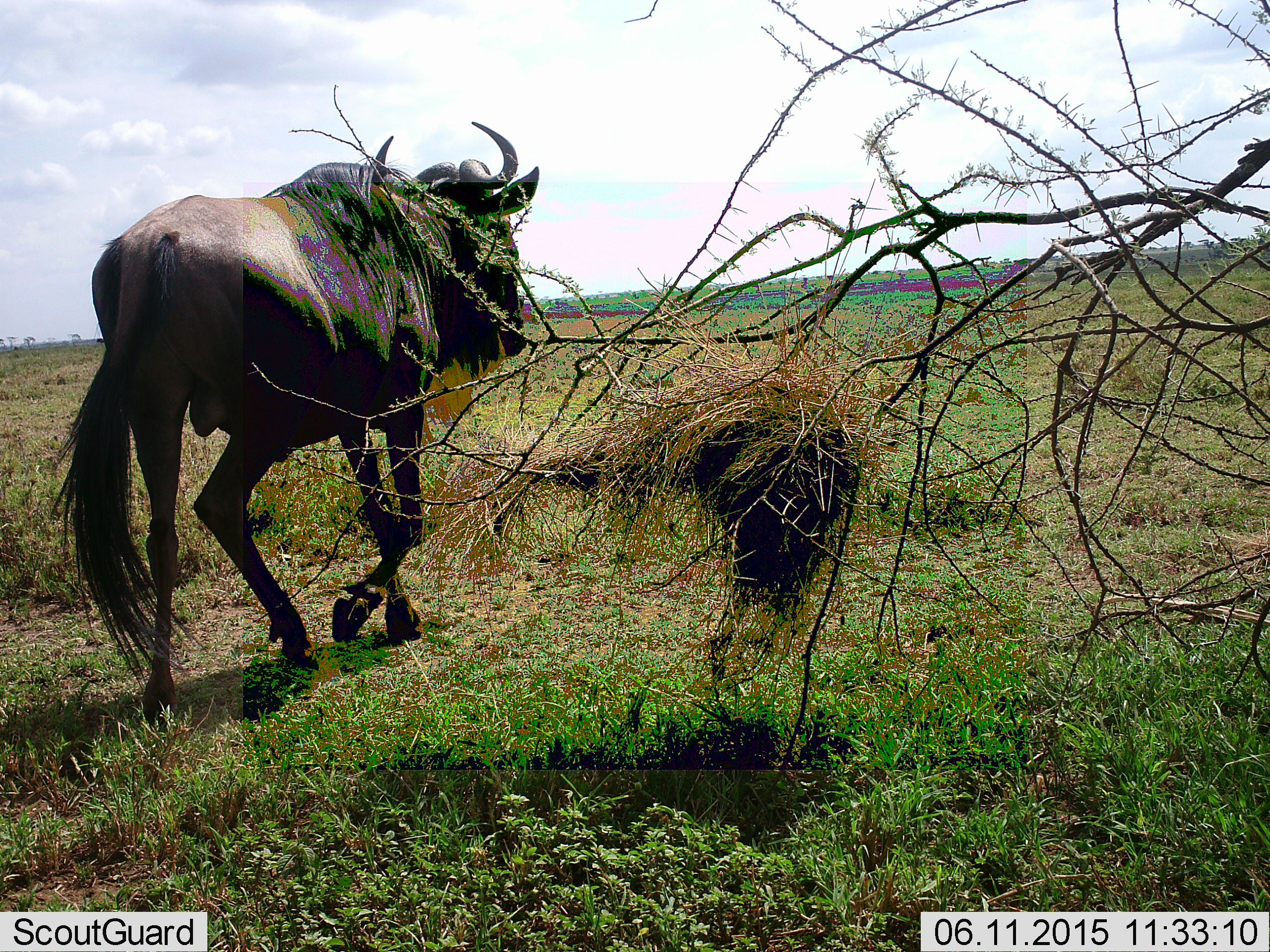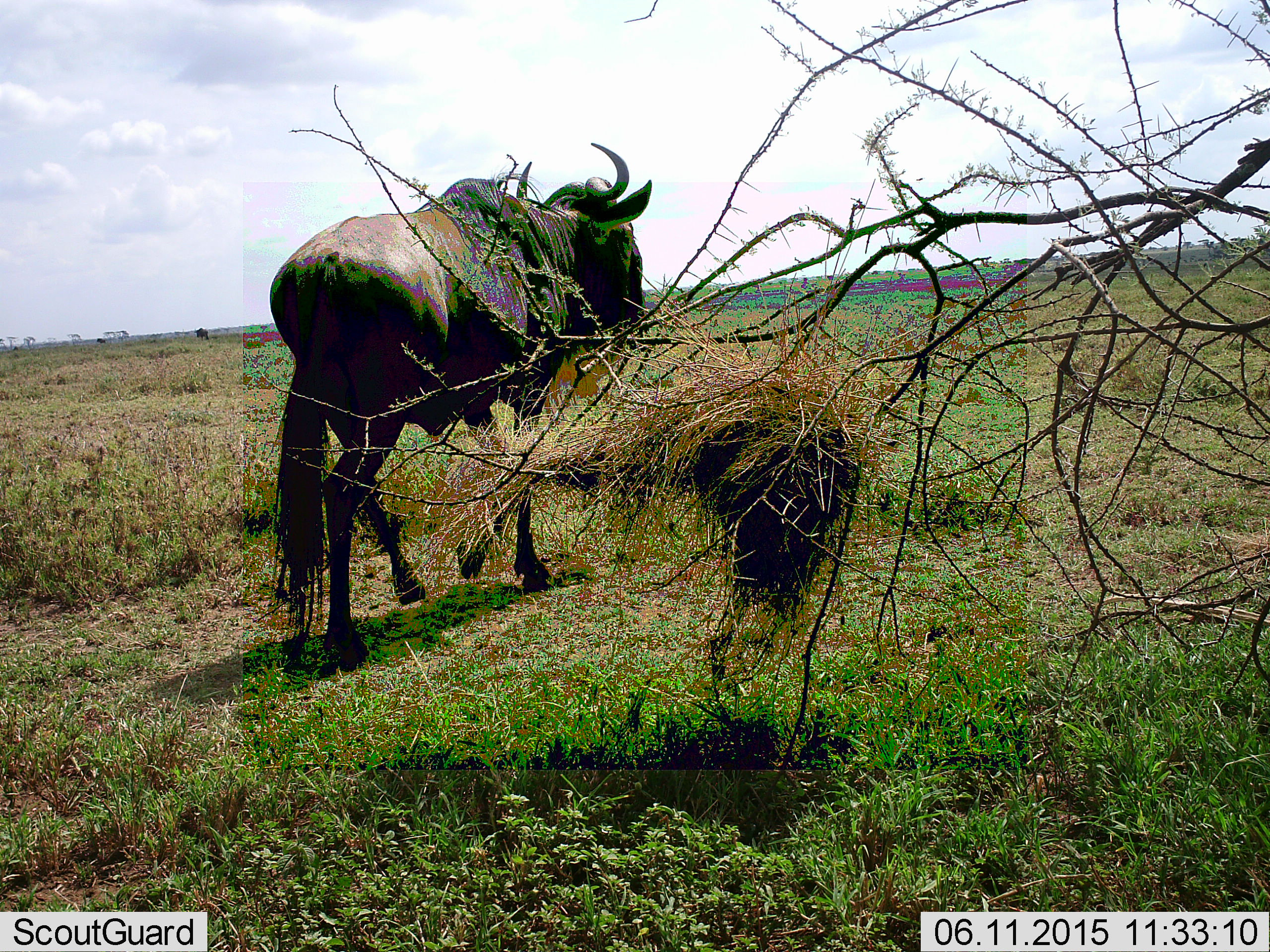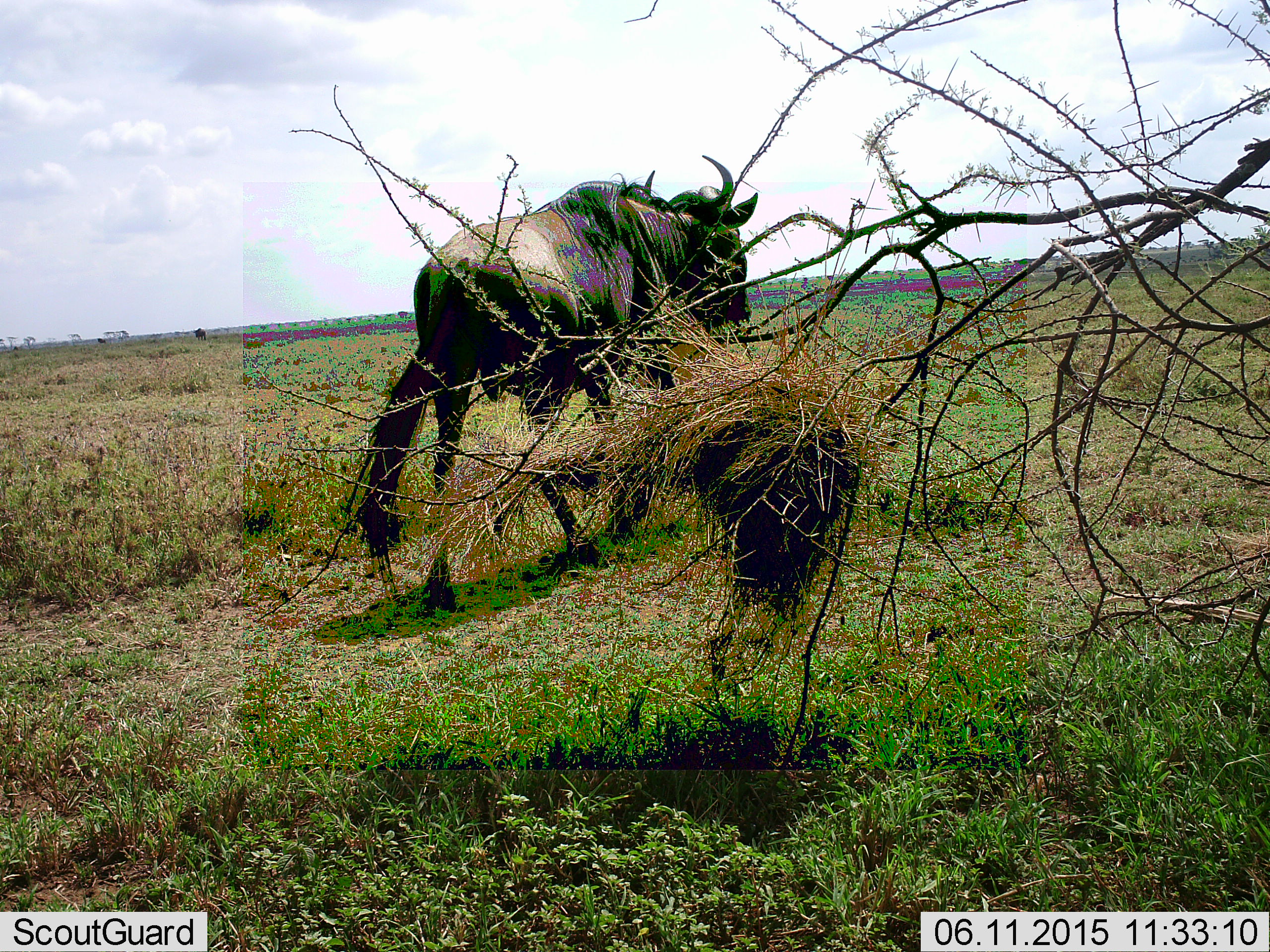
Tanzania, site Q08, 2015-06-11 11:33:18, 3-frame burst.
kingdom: Animalia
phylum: Chordata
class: Mammalia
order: Artiodactyla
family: Bovidae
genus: Connochaetes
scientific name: Connochaetes taurinus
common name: blue wildebeest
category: wildebeest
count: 1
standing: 0%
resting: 0%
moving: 100%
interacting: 0%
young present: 0%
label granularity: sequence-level